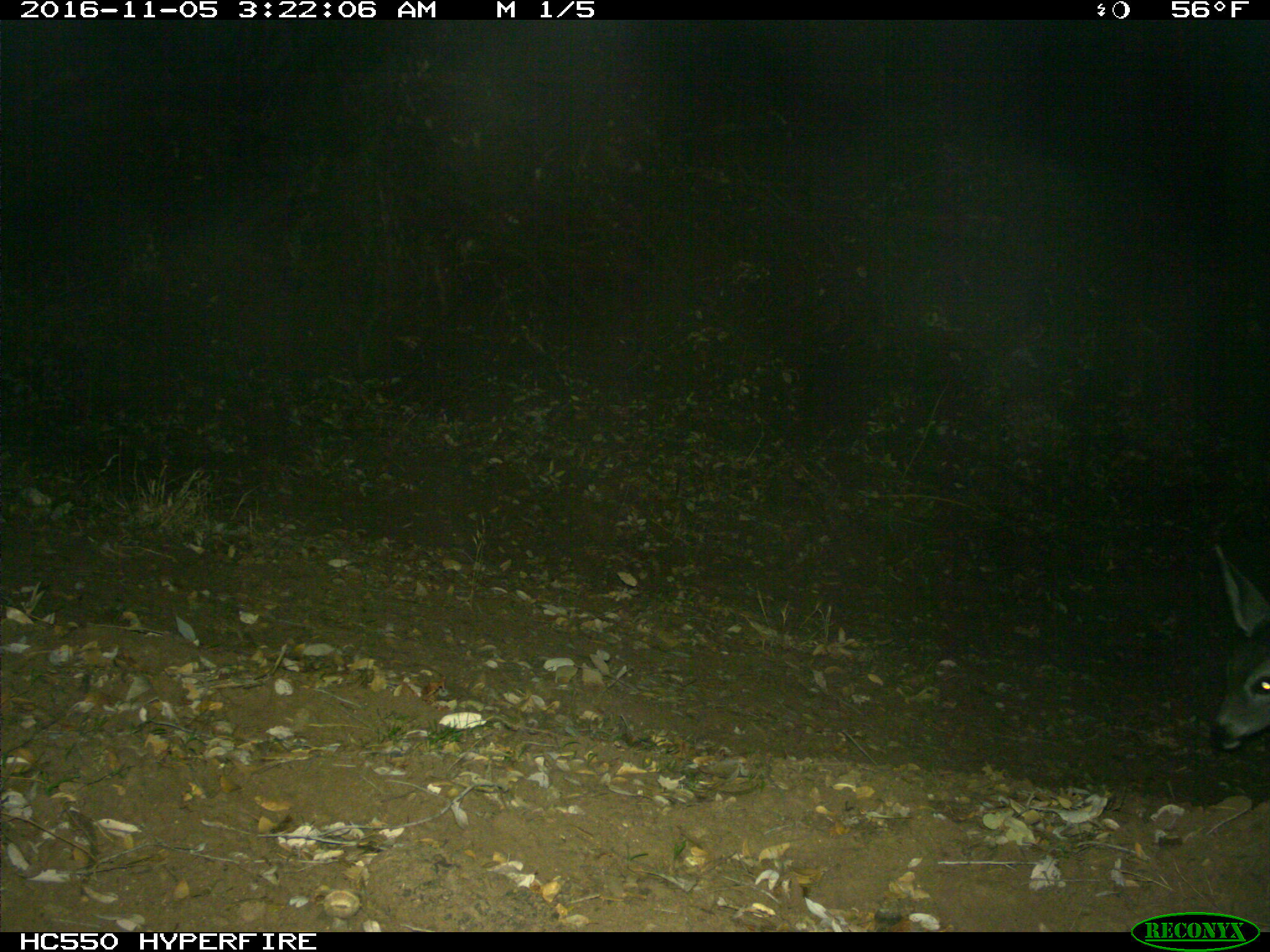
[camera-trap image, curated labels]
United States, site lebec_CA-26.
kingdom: Animalia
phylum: Chordata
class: Mammalia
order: Artiodactyla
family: Cervidae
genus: Odocoileus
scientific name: Odocoileus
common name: deer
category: unidentified deer